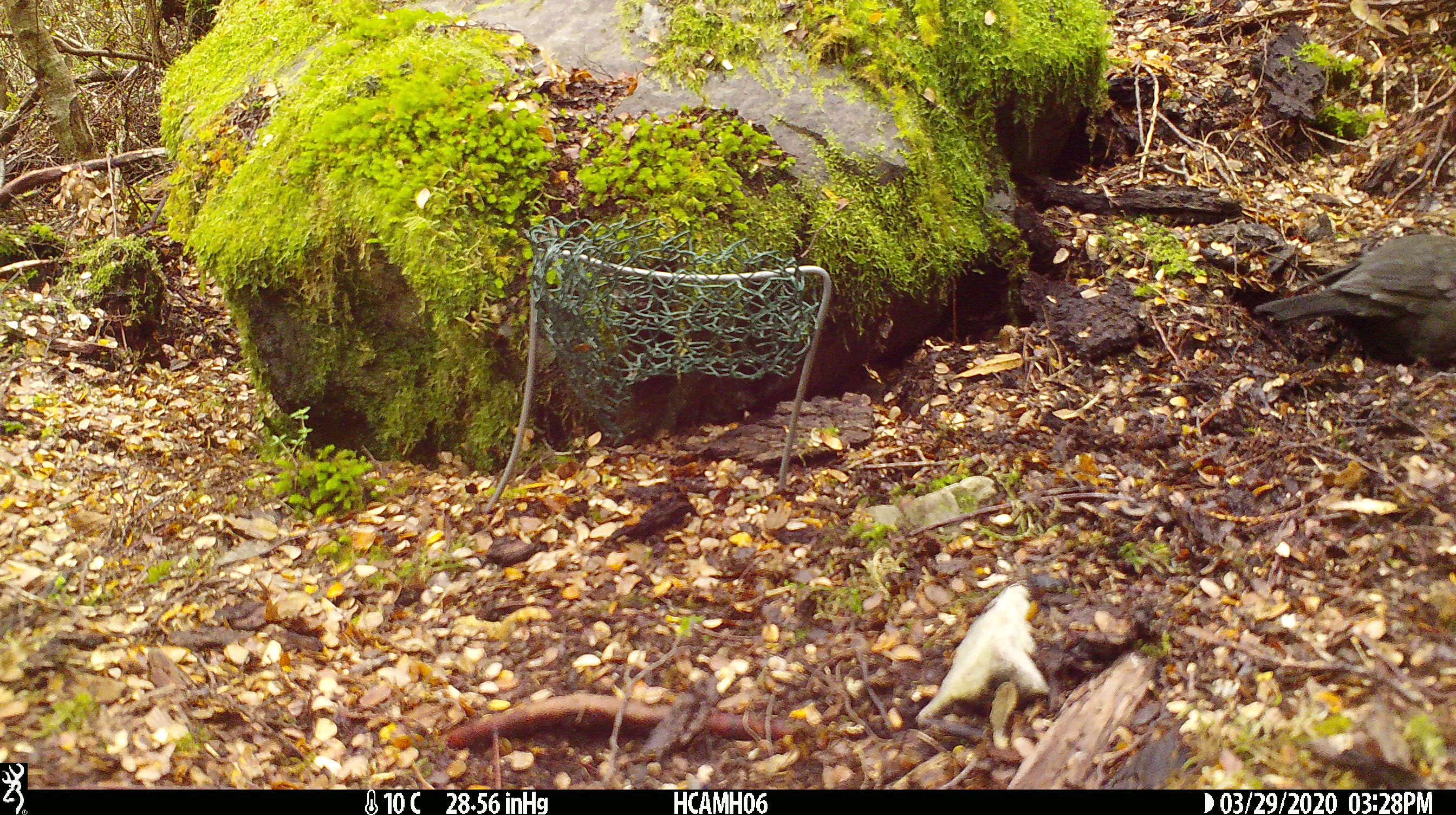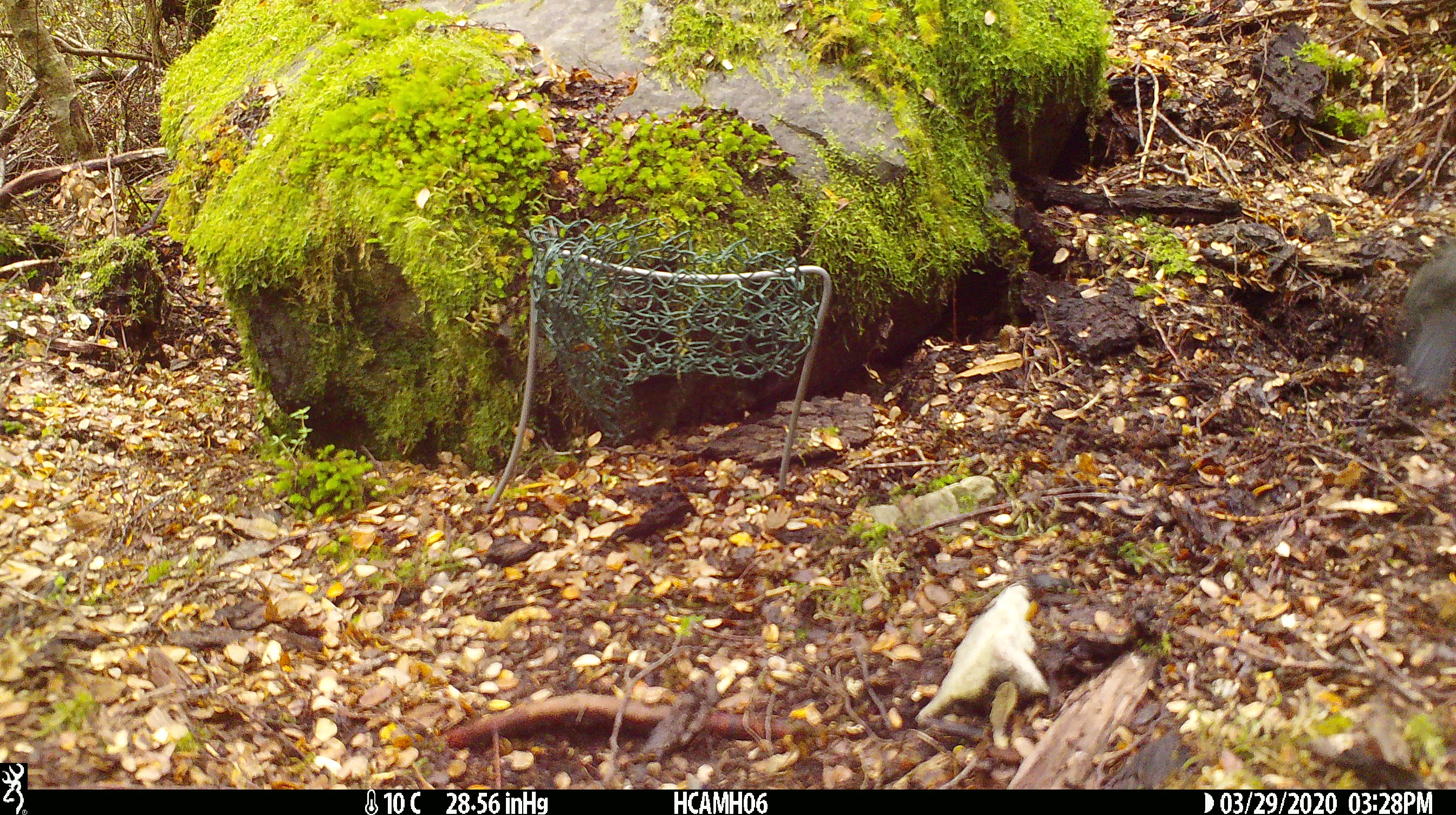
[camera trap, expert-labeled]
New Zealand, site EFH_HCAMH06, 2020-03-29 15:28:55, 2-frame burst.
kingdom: Animalia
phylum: Chordata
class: Aves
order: Passeriformes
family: Turdidae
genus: Turdus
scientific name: Turdus merula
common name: eurasian blackbird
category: blackbird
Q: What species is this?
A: Blackbird (eurasian blackbird) (Turdus merula).